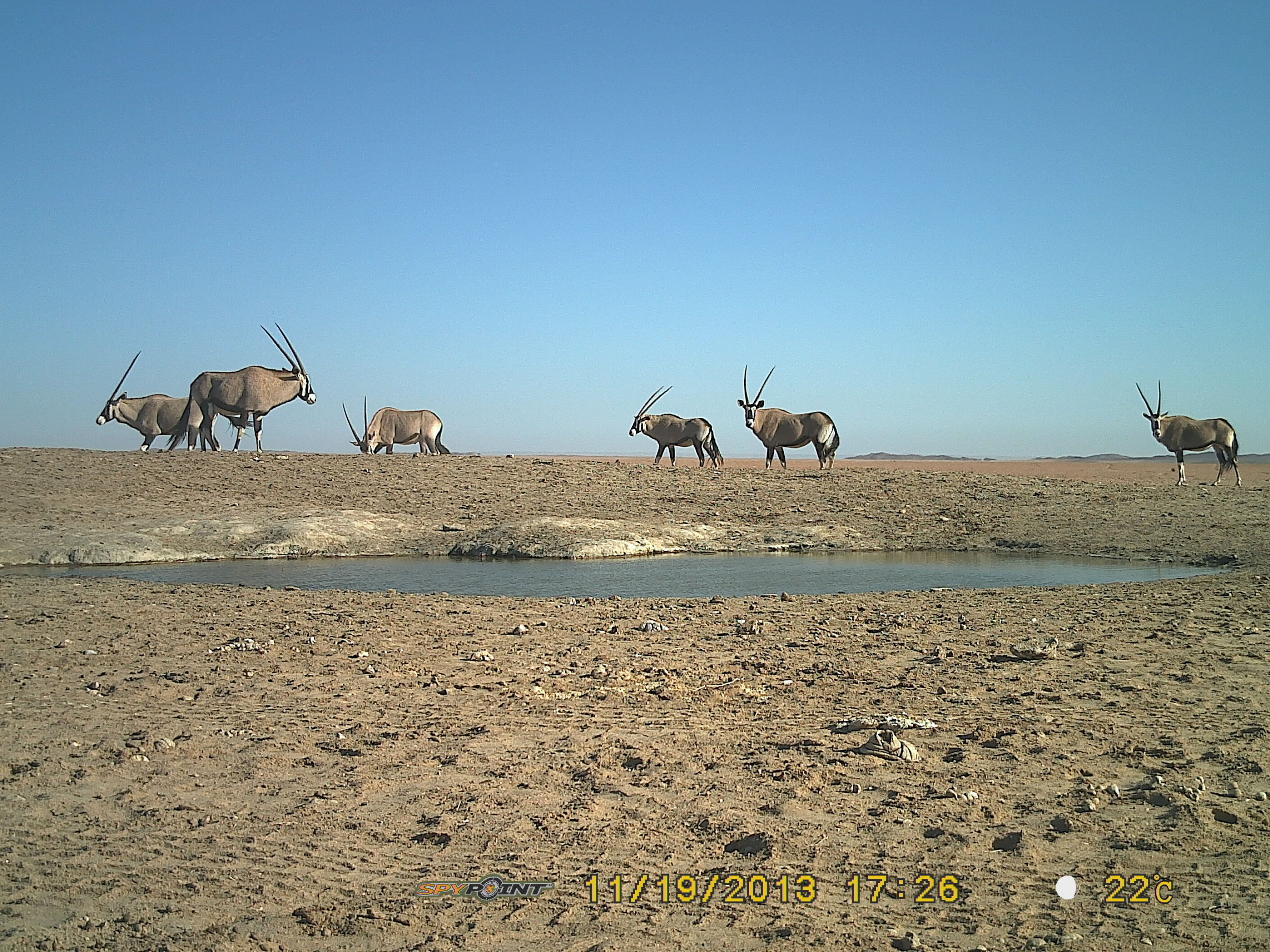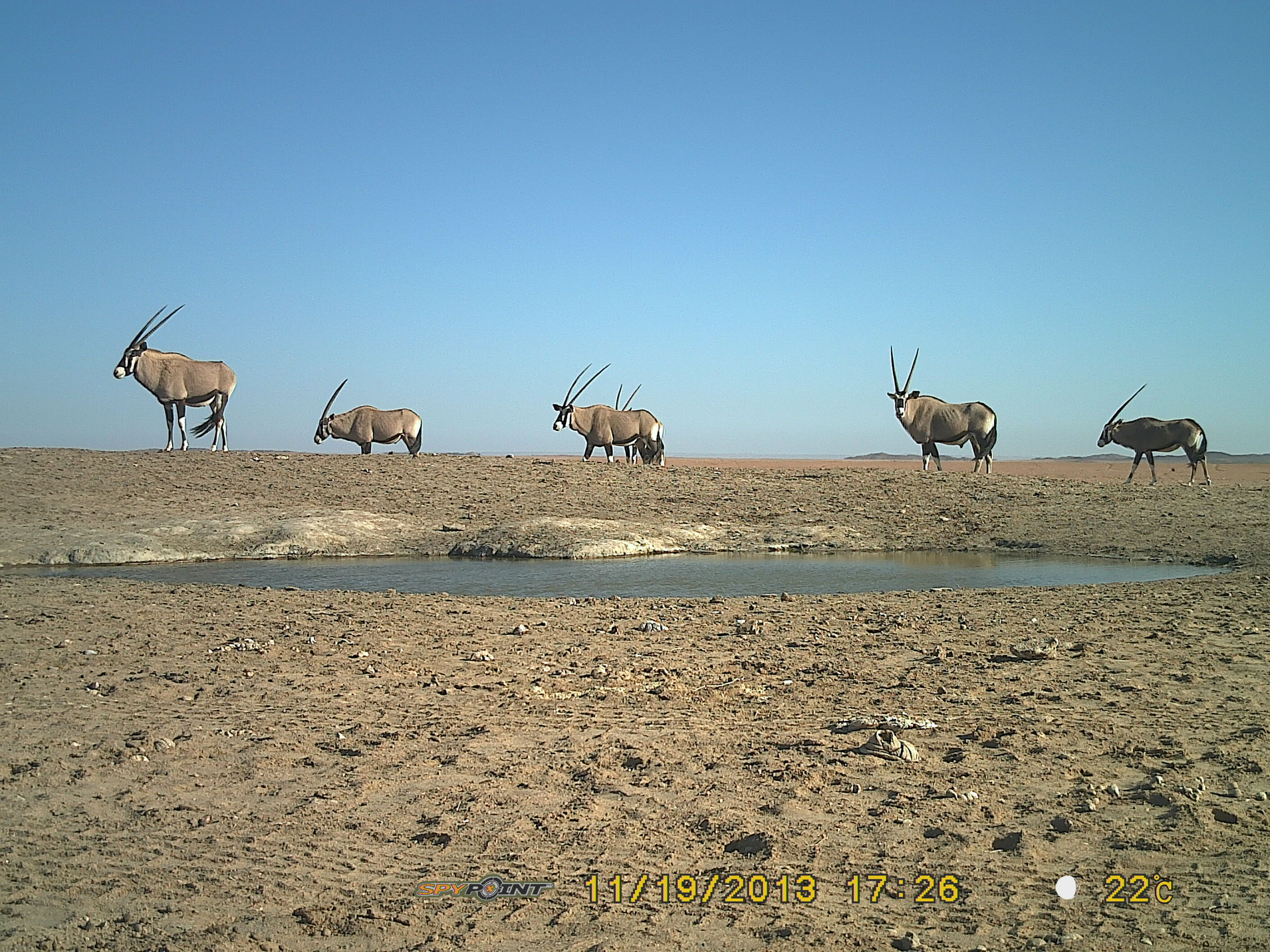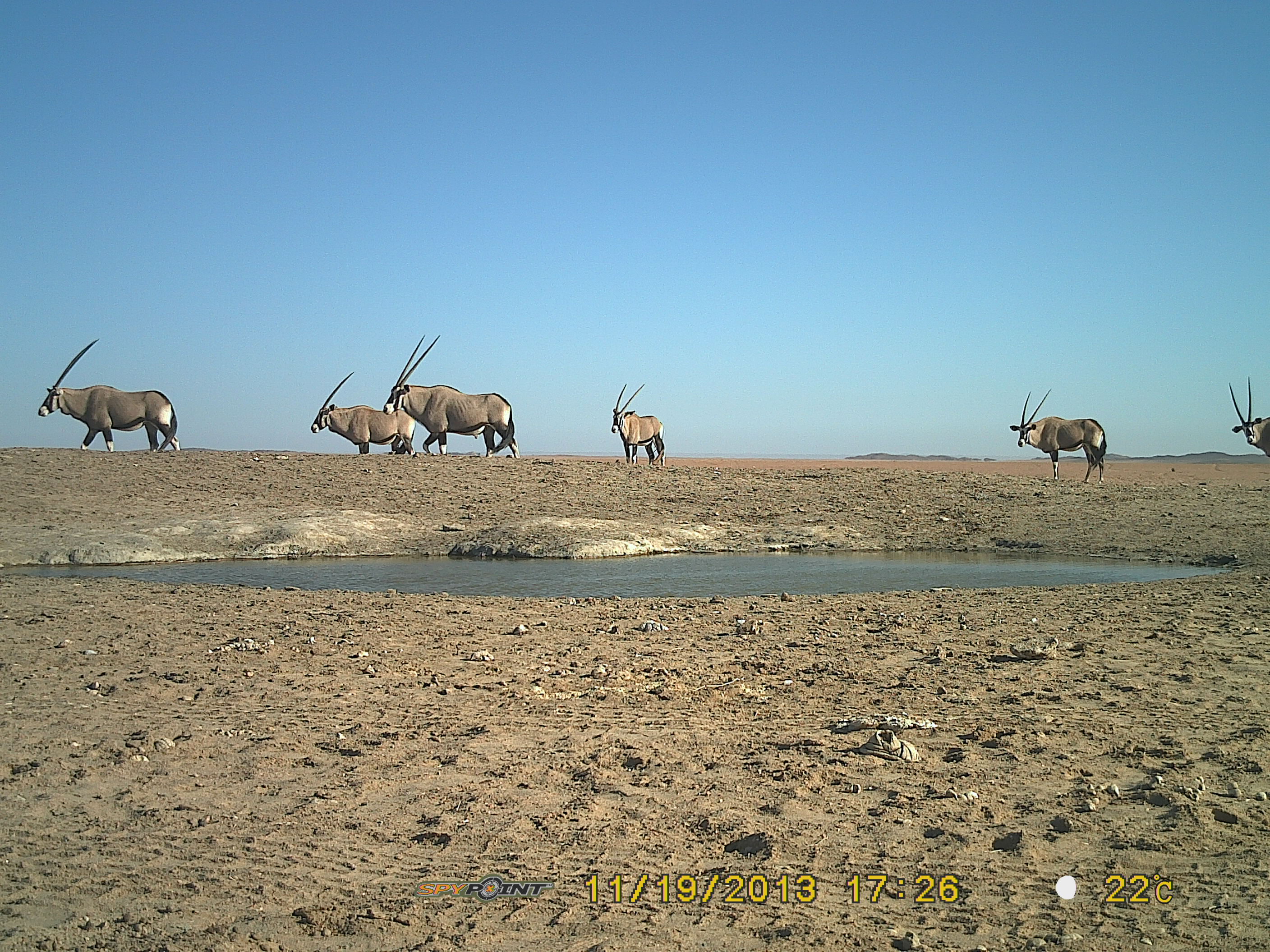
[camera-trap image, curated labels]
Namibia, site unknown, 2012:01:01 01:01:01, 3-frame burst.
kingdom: Animalia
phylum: Chordata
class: Mammalia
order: Artiodactyla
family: Bovidae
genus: Oryx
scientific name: Oryx gazella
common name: gemsbok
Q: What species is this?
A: Oryx gazella (gemsbok).